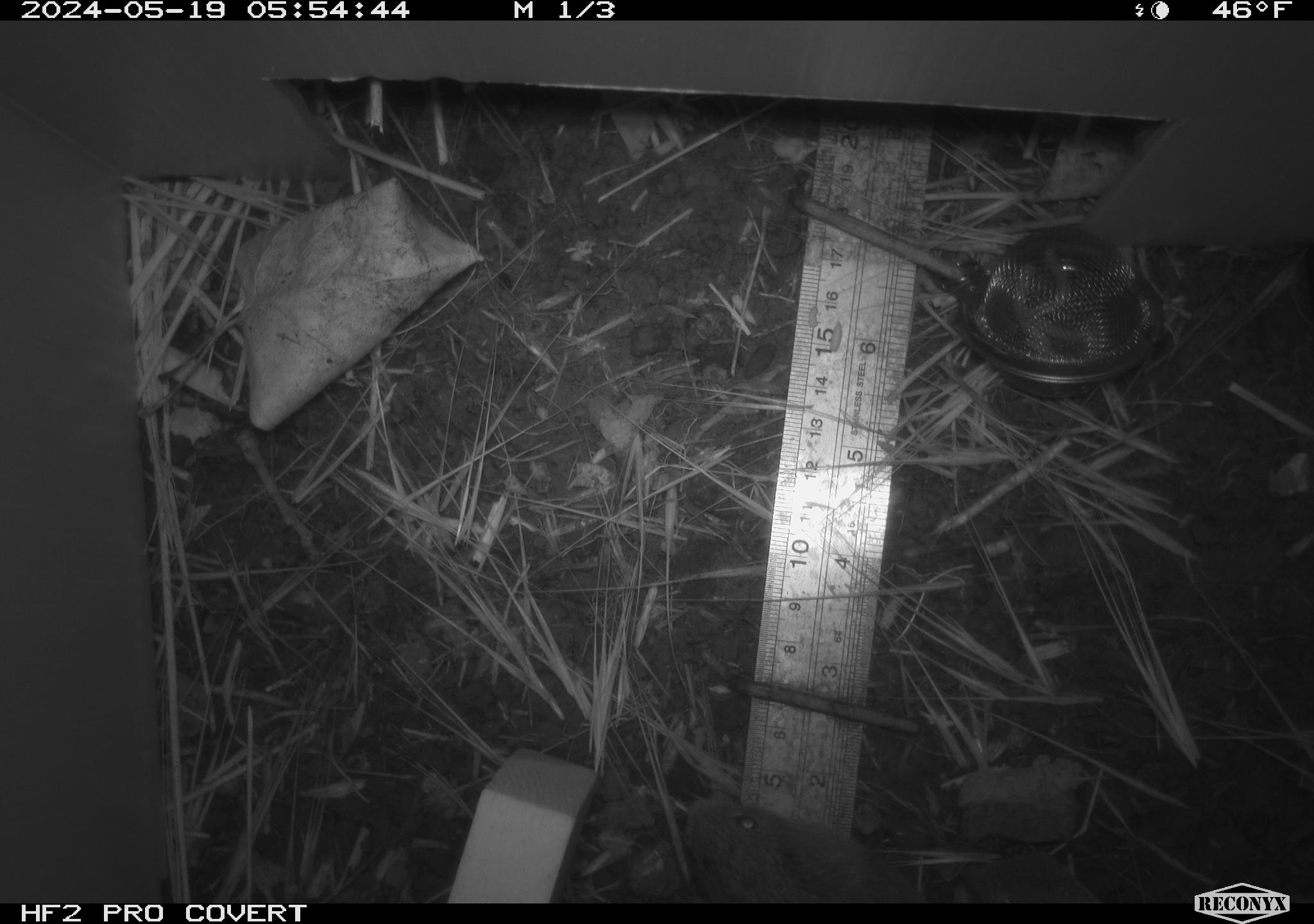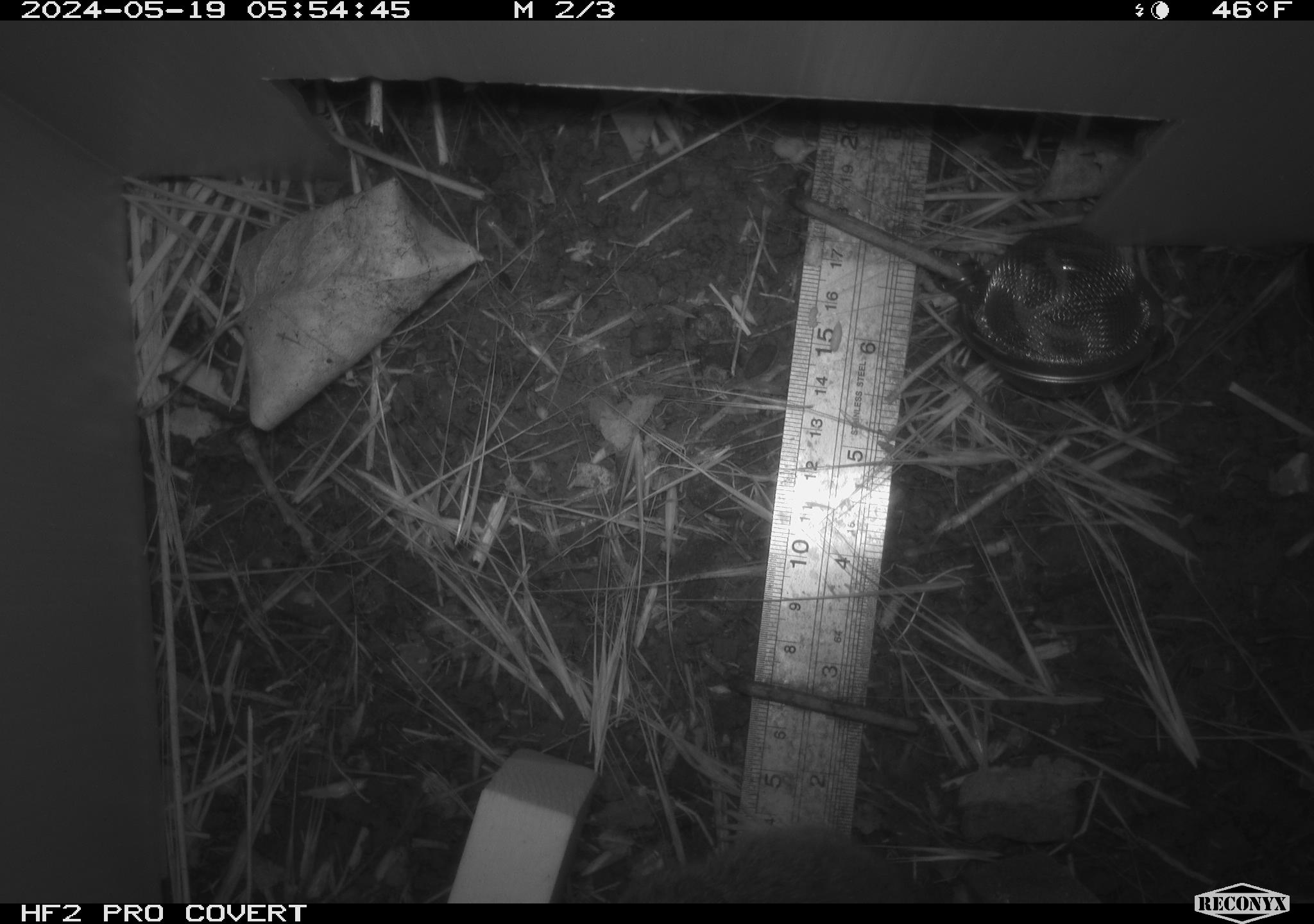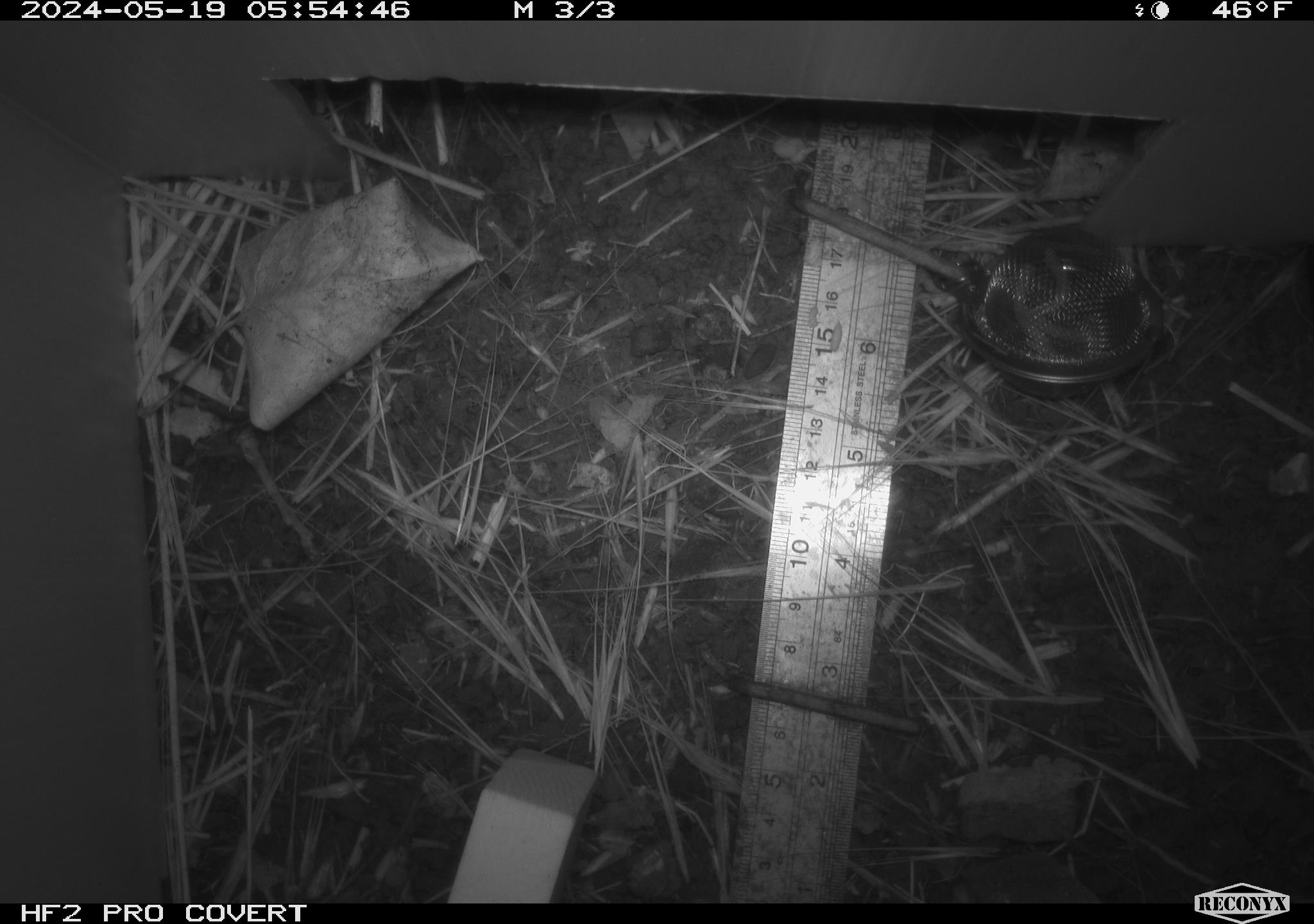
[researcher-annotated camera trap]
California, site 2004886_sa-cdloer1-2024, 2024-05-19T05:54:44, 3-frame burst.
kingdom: Animalia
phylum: Chordata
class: Mammalia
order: Rodentia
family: Cricetidae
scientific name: Arvicolinae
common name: voles, lemmings, and muskrats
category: arvicolinae subfamily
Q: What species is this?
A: Arvicolinae subfamily (voles, lemmings, and muskrats) (Arvicolinae).